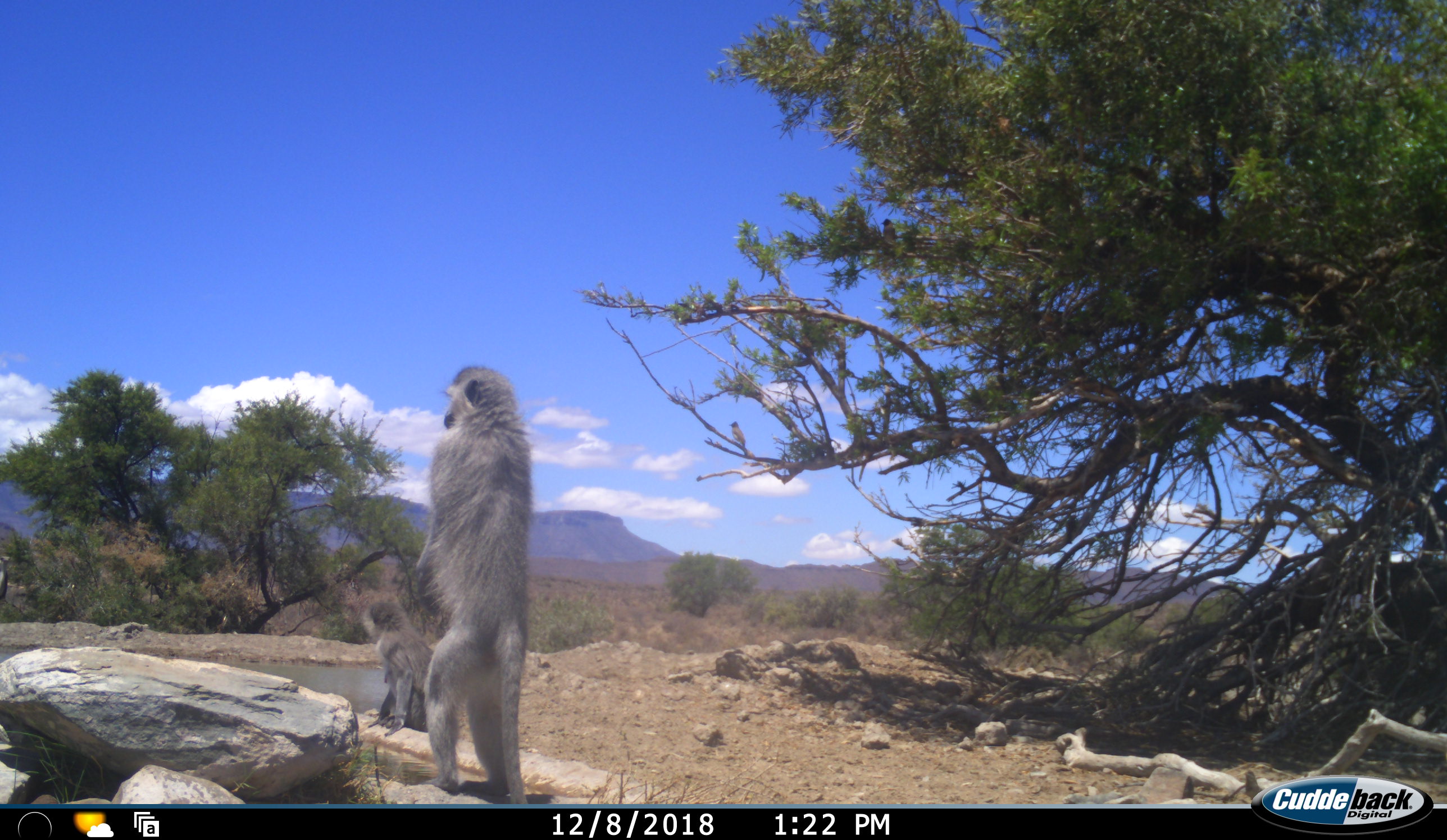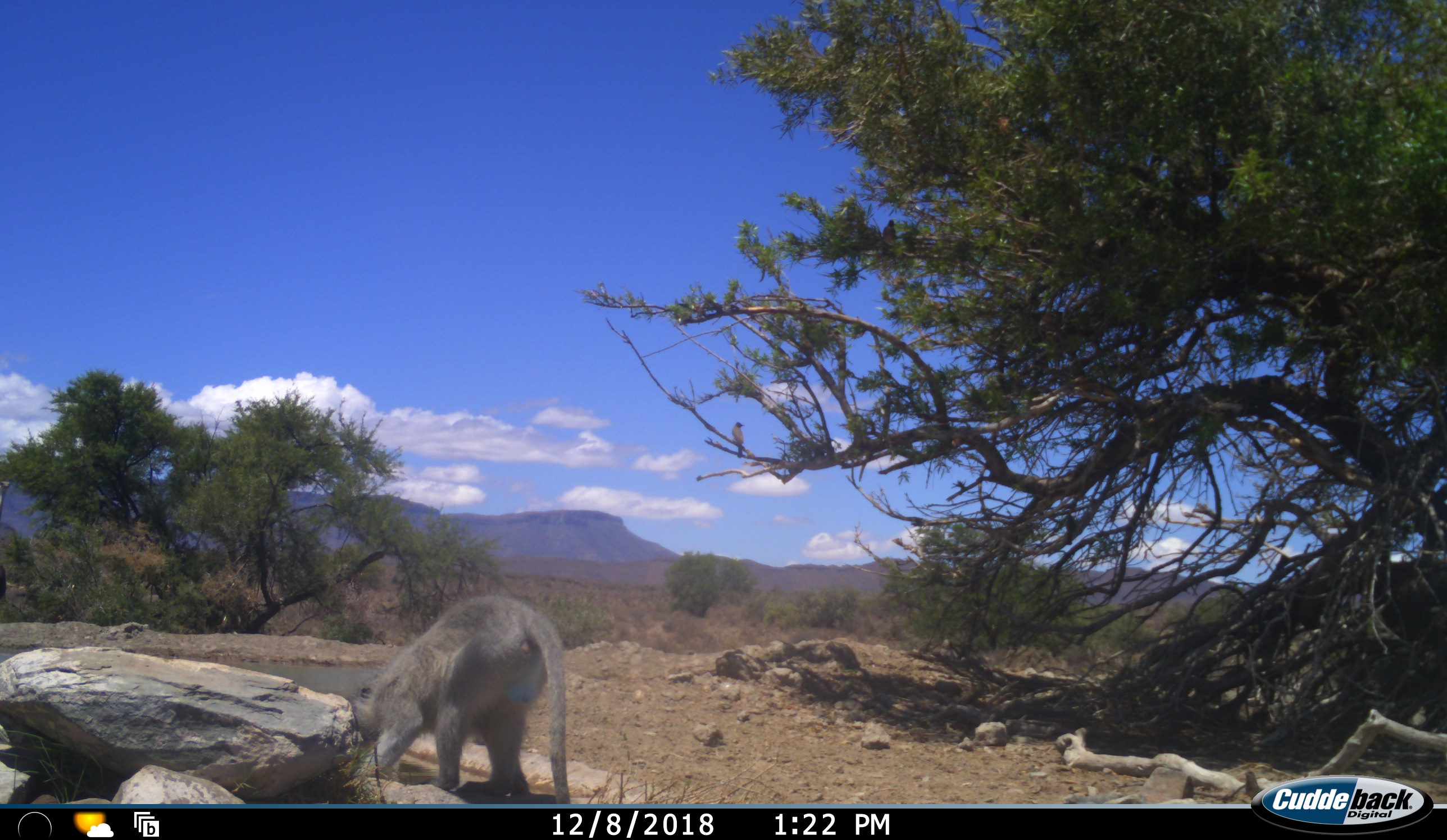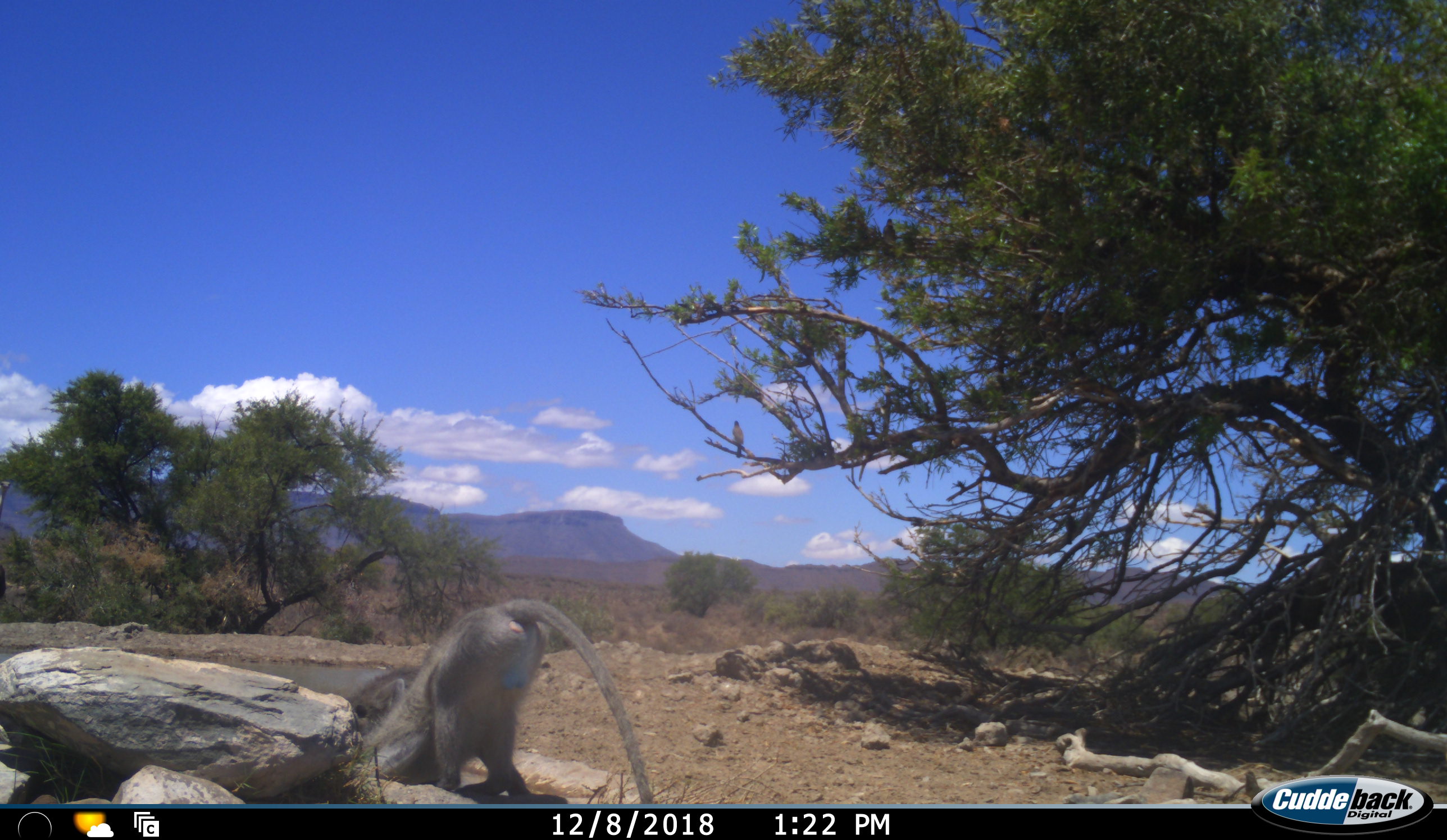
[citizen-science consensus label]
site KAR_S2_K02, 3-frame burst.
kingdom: Animalia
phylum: Chordata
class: Mammalia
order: Primates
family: Cercopithecidae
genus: Chlorocebus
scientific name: Chlorocebus pygerythrus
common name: vervet monkey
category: monkeyvervet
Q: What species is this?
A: Monkeyvervet (vervet monkey) (Chlorocebus pygerythrus).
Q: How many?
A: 2.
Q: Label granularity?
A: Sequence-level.